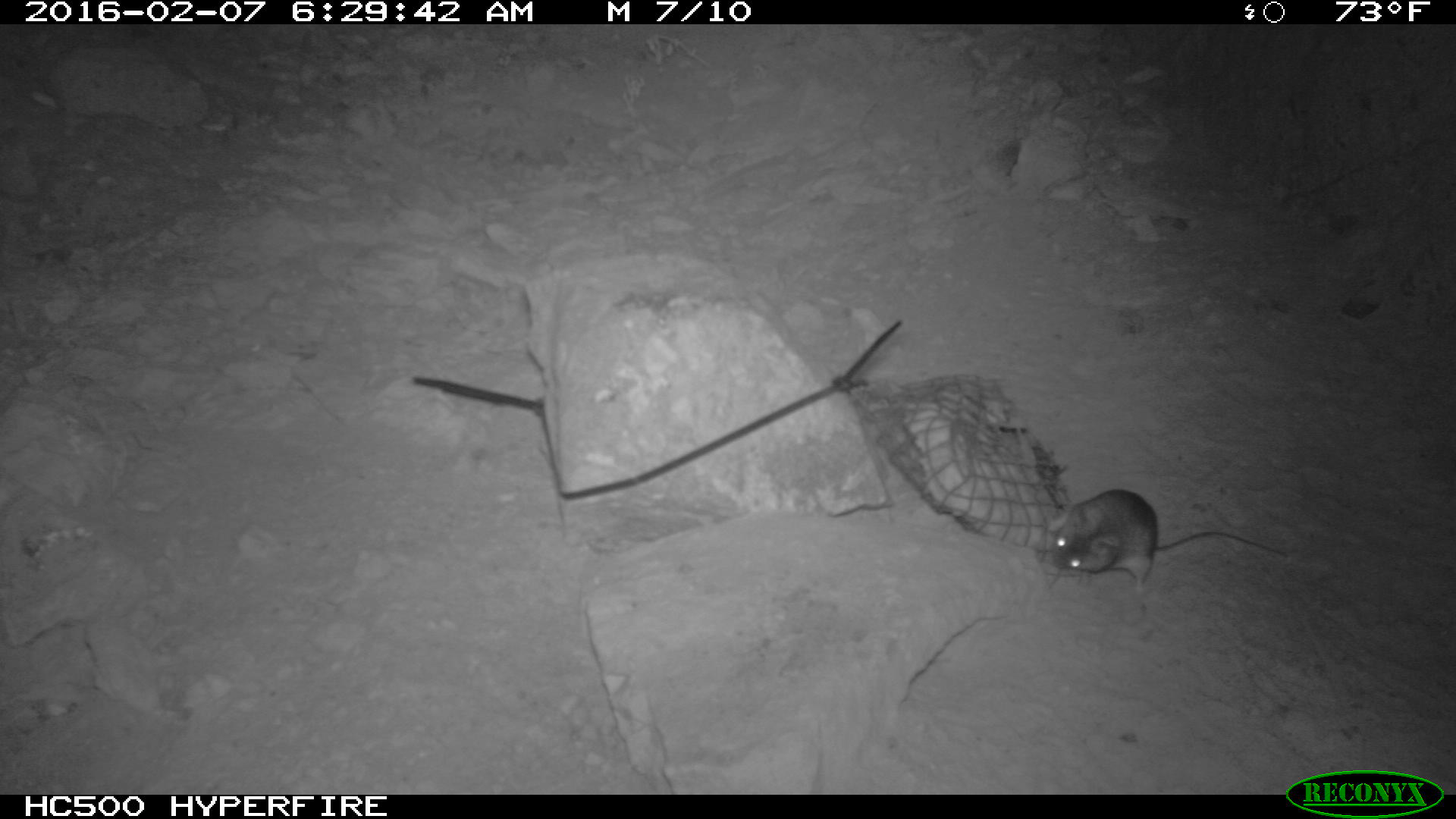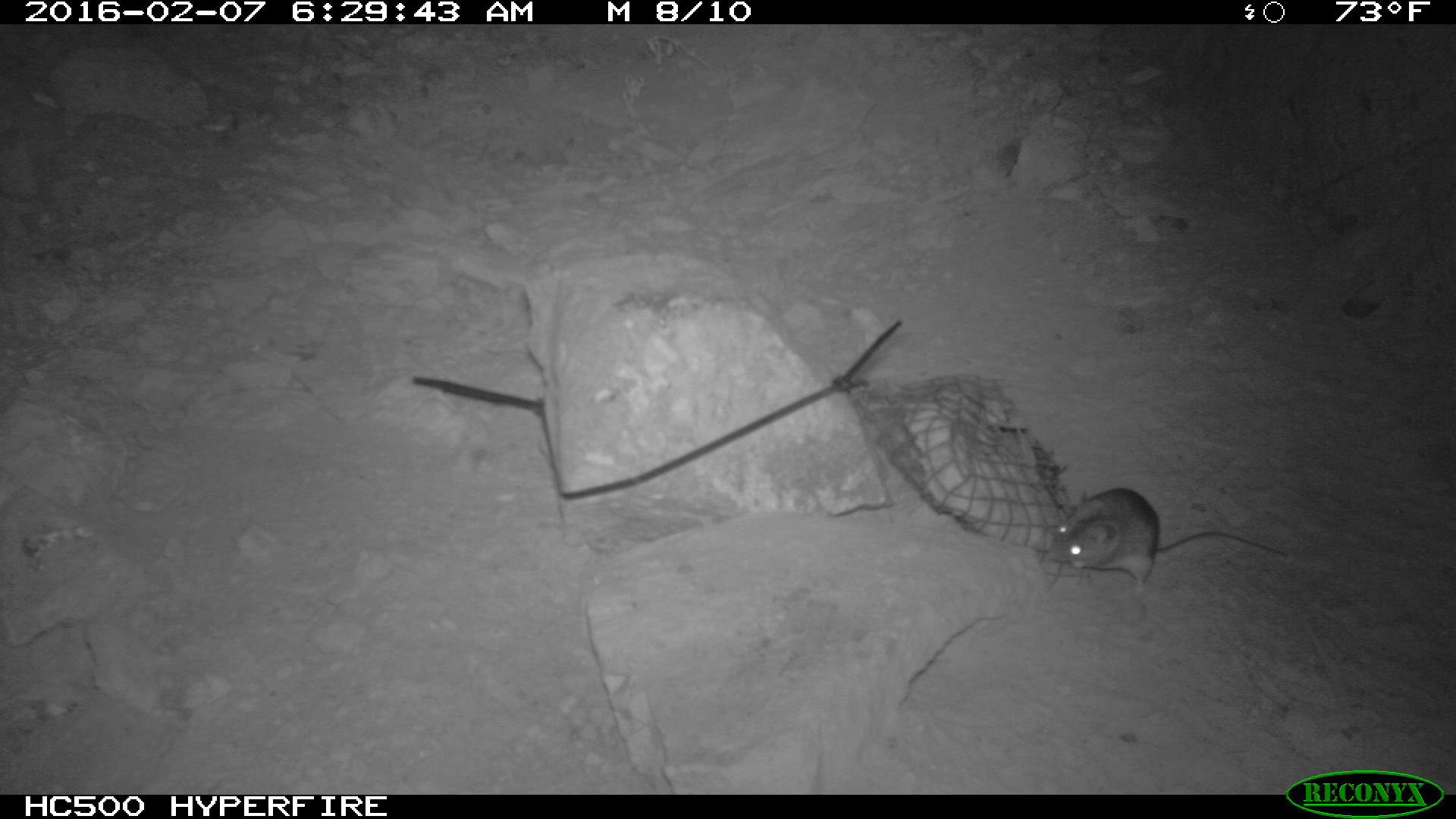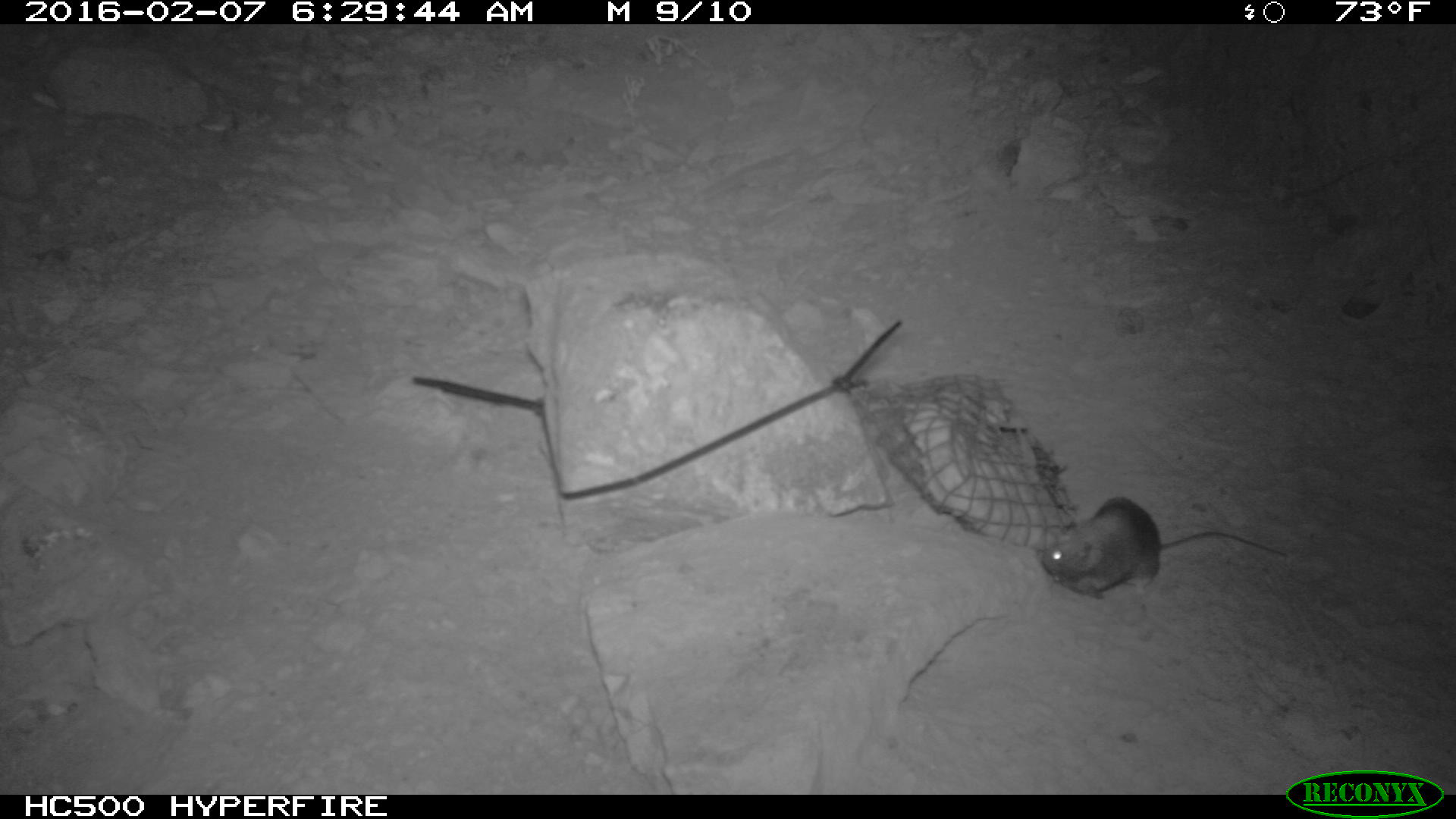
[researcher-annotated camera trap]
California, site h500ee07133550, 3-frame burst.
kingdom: Animalia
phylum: Chordata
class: Mammalia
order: Rodentia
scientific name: Rodentia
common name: rodent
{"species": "rodent (Rodentia)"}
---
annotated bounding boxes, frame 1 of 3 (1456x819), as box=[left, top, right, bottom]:
rodent: box=[1040, 486, 1291, 594]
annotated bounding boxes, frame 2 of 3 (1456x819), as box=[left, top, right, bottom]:
rodent: box=[1047, 488, 1289, 597]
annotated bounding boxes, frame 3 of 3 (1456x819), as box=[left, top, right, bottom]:
rodent: box=[1039, 494, 1283, 604]